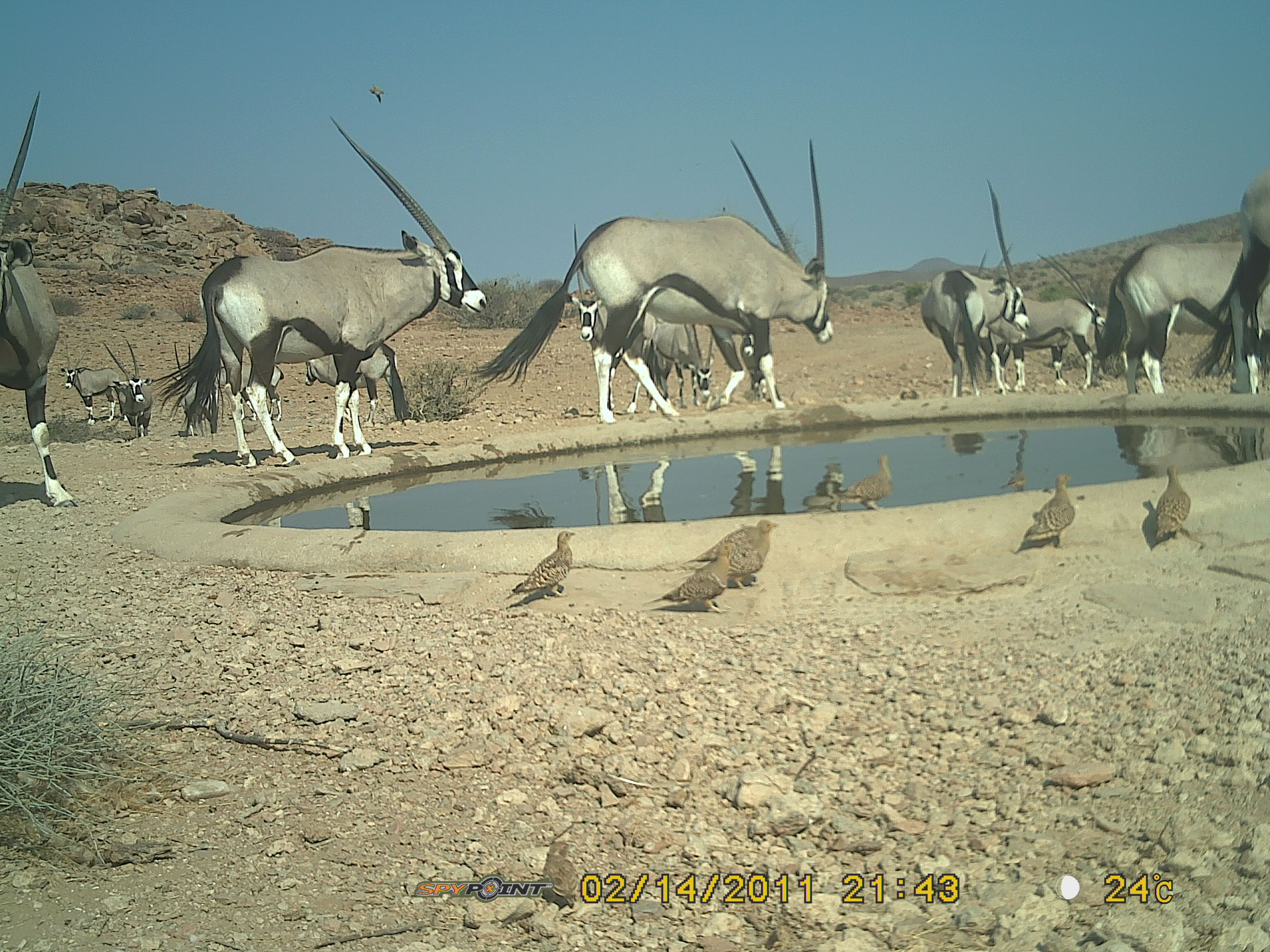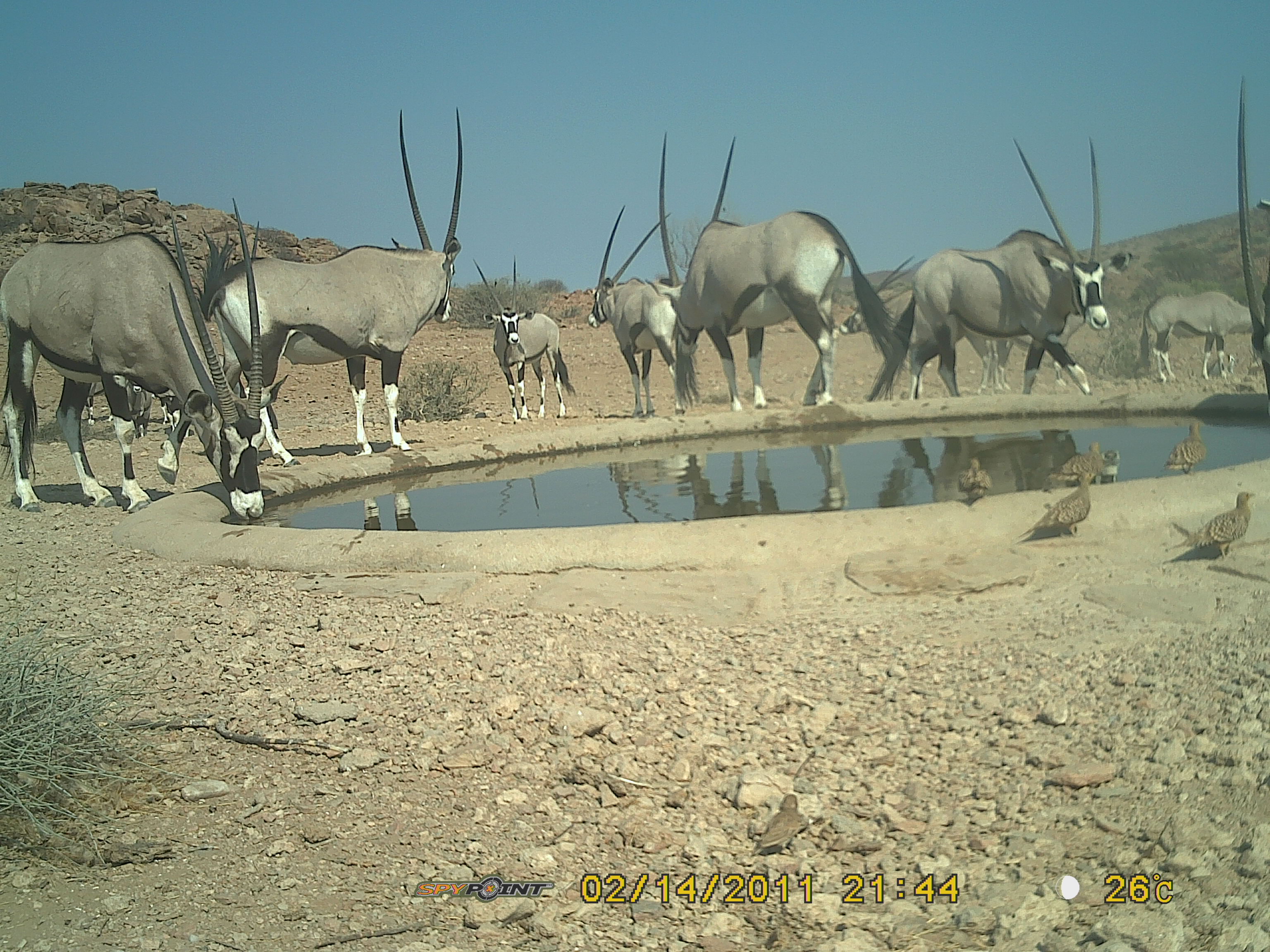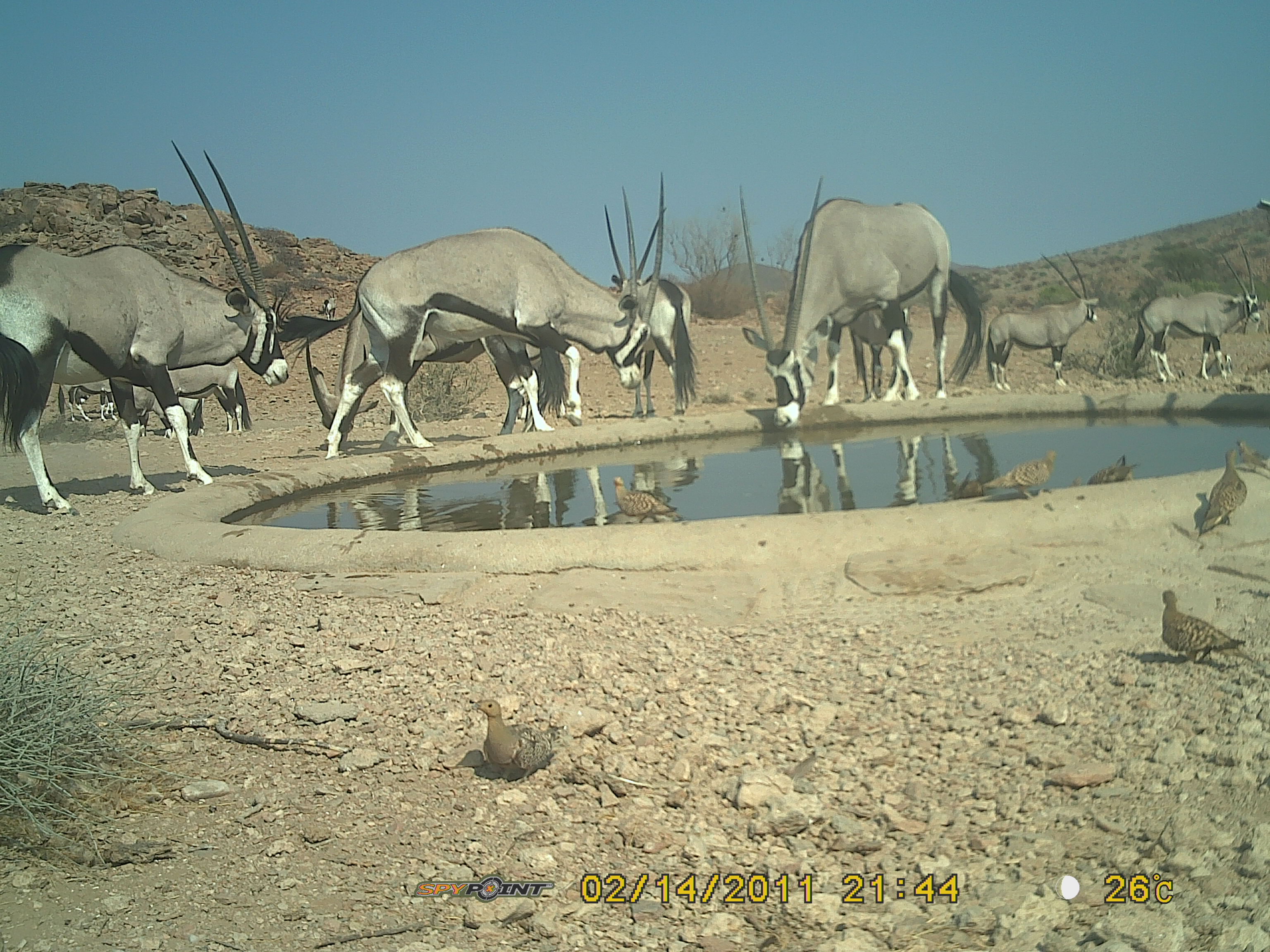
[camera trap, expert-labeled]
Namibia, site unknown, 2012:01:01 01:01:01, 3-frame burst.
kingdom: Animalia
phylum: Chordata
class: Mammalia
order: Artiodactyla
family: Bovidae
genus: Oryx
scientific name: Oryx gazella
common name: gemsbok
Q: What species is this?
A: Oryx gazella (gemsbok).